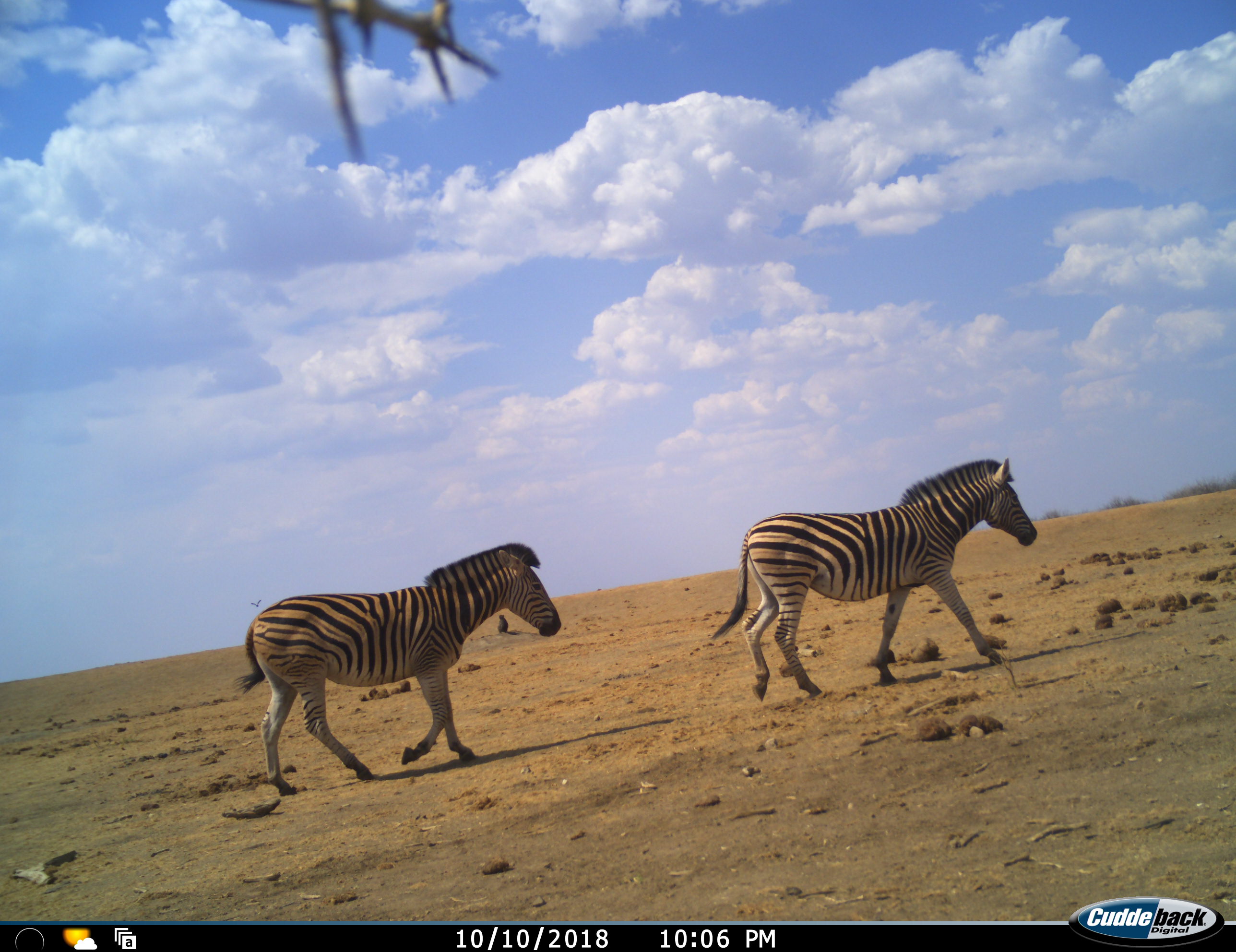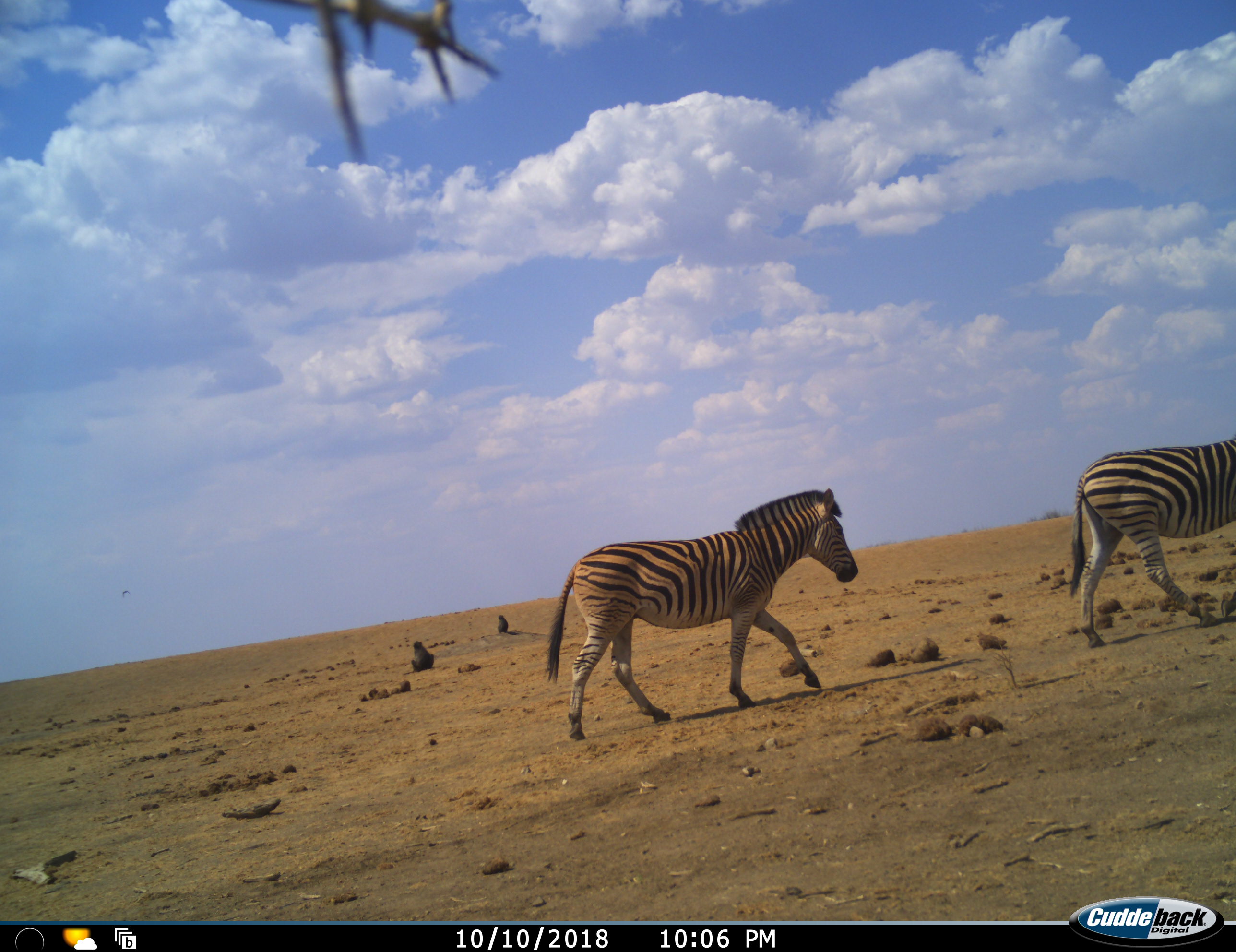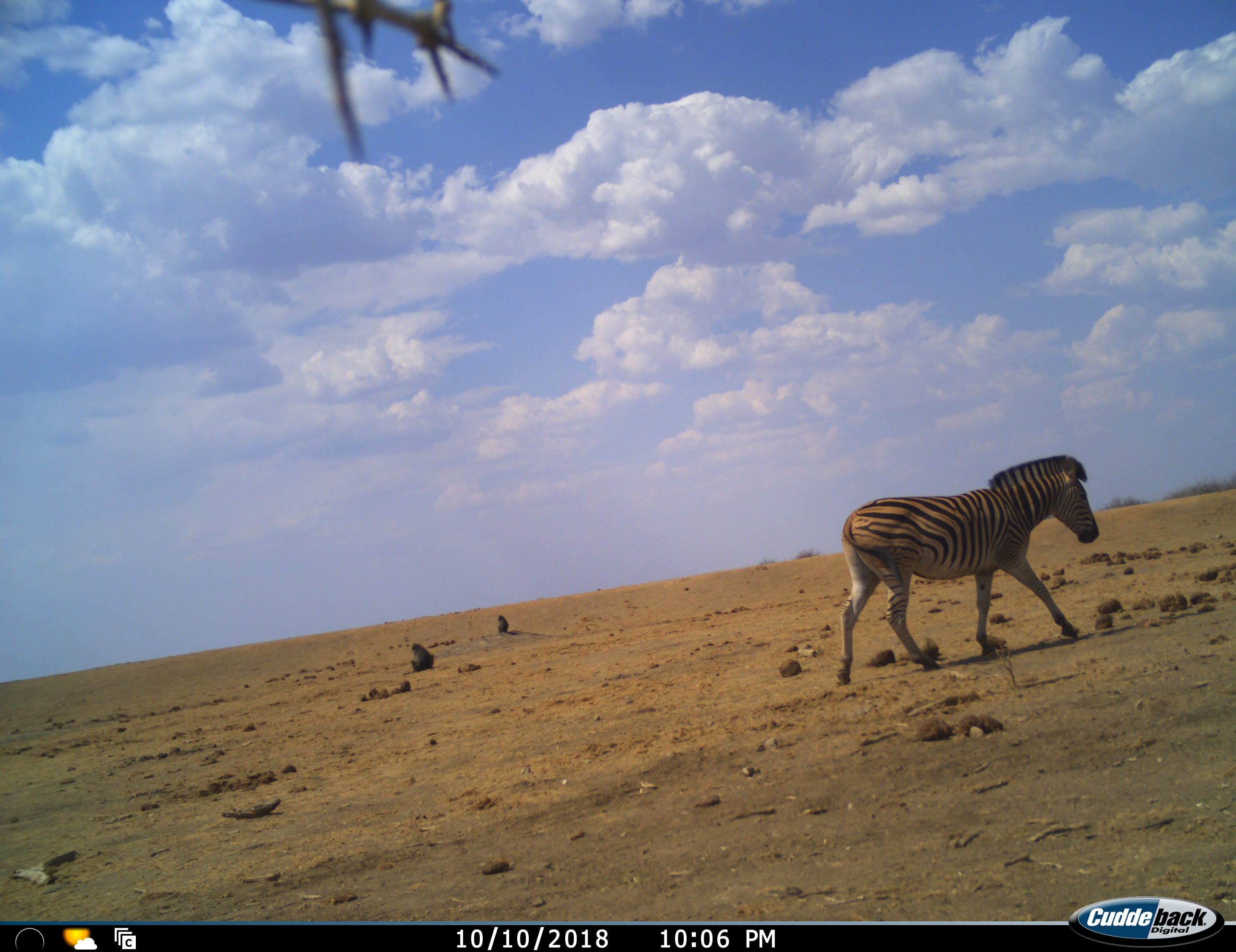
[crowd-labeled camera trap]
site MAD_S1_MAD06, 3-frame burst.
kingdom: Animalia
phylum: Chordata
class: Mammalia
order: Perissodactyla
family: Equidae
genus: Equus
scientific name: Equus quagga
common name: plains zebra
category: zebraplains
Zebraplains (plains zebra) (Equus quagga), count 2. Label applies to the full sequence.